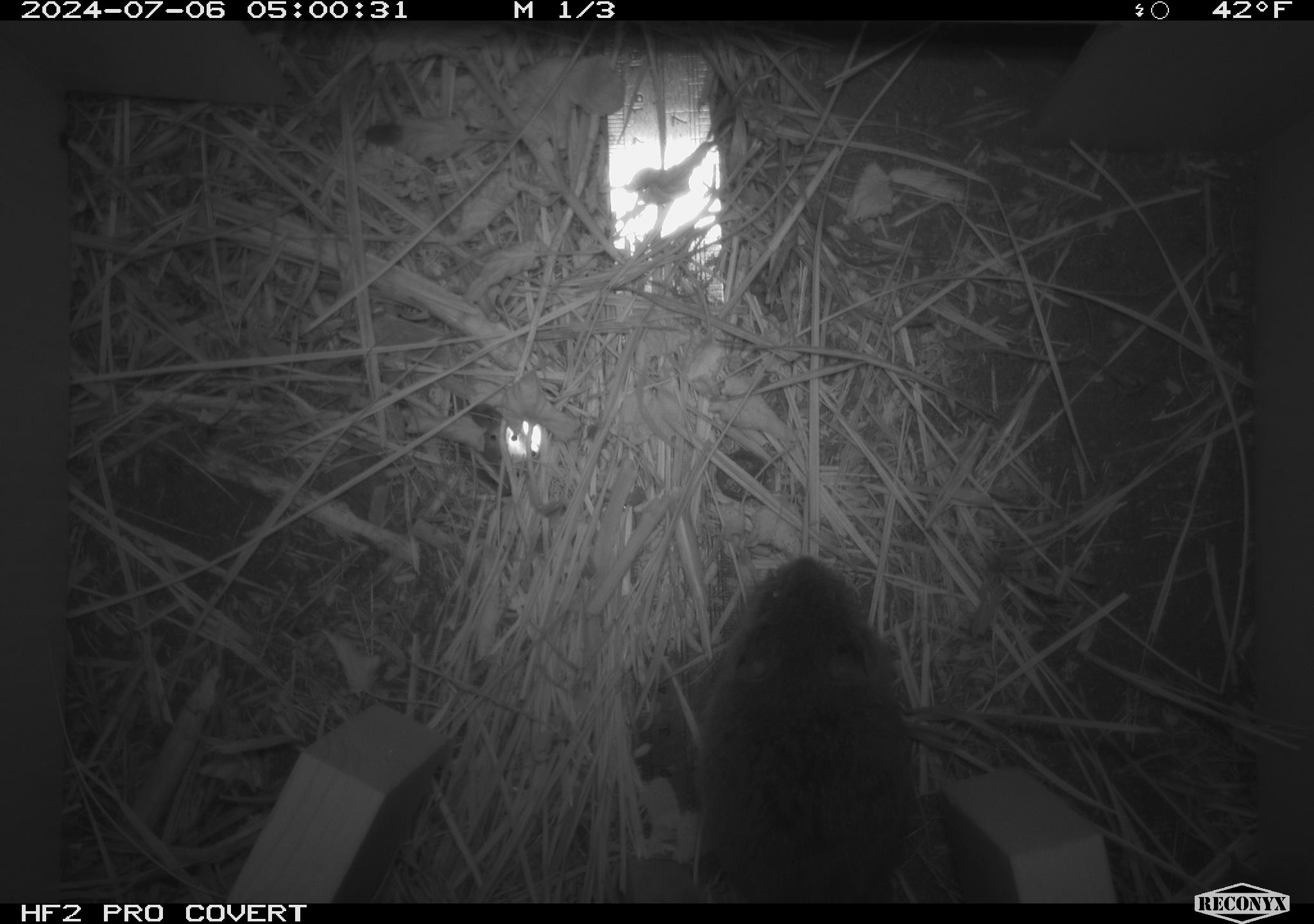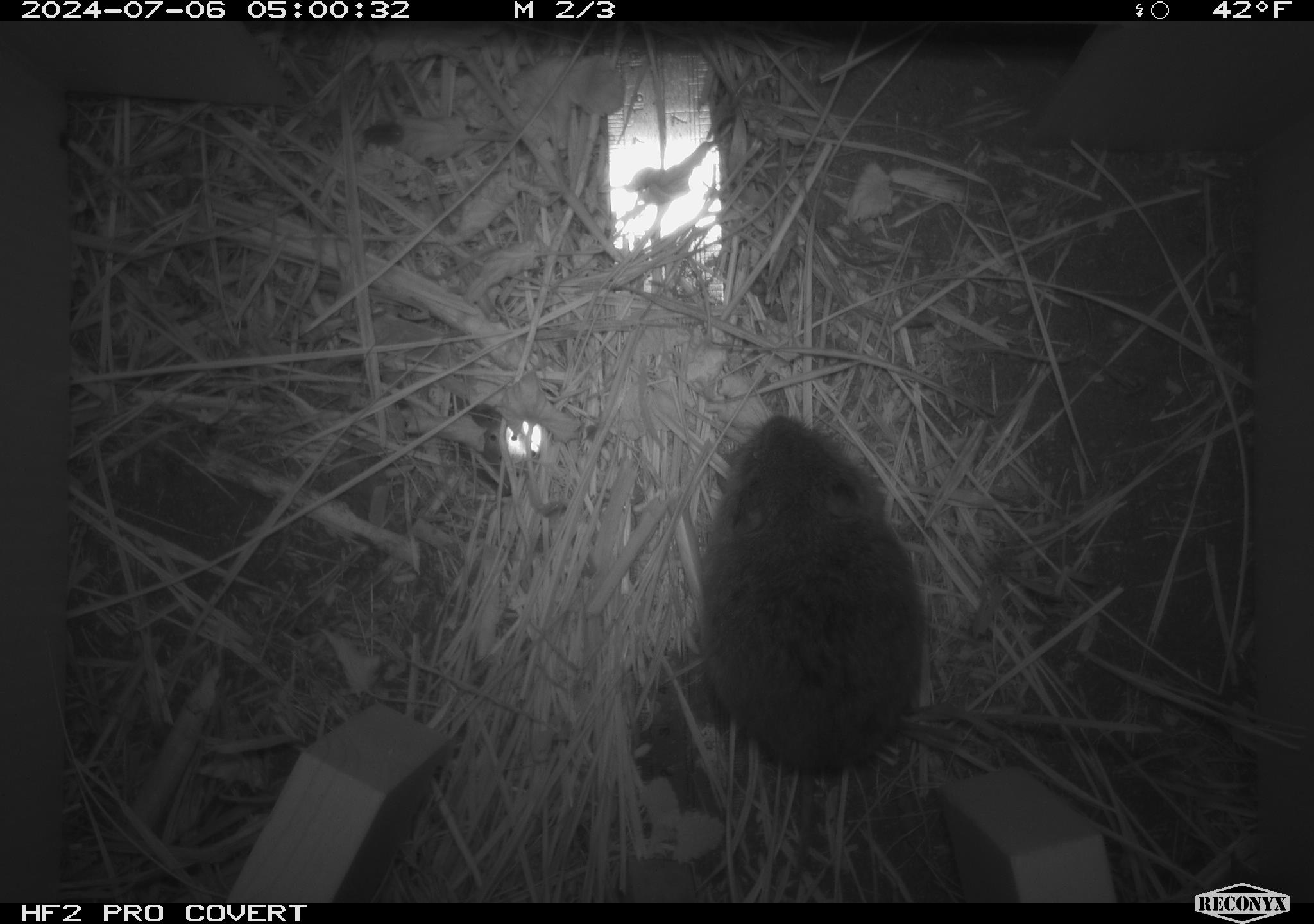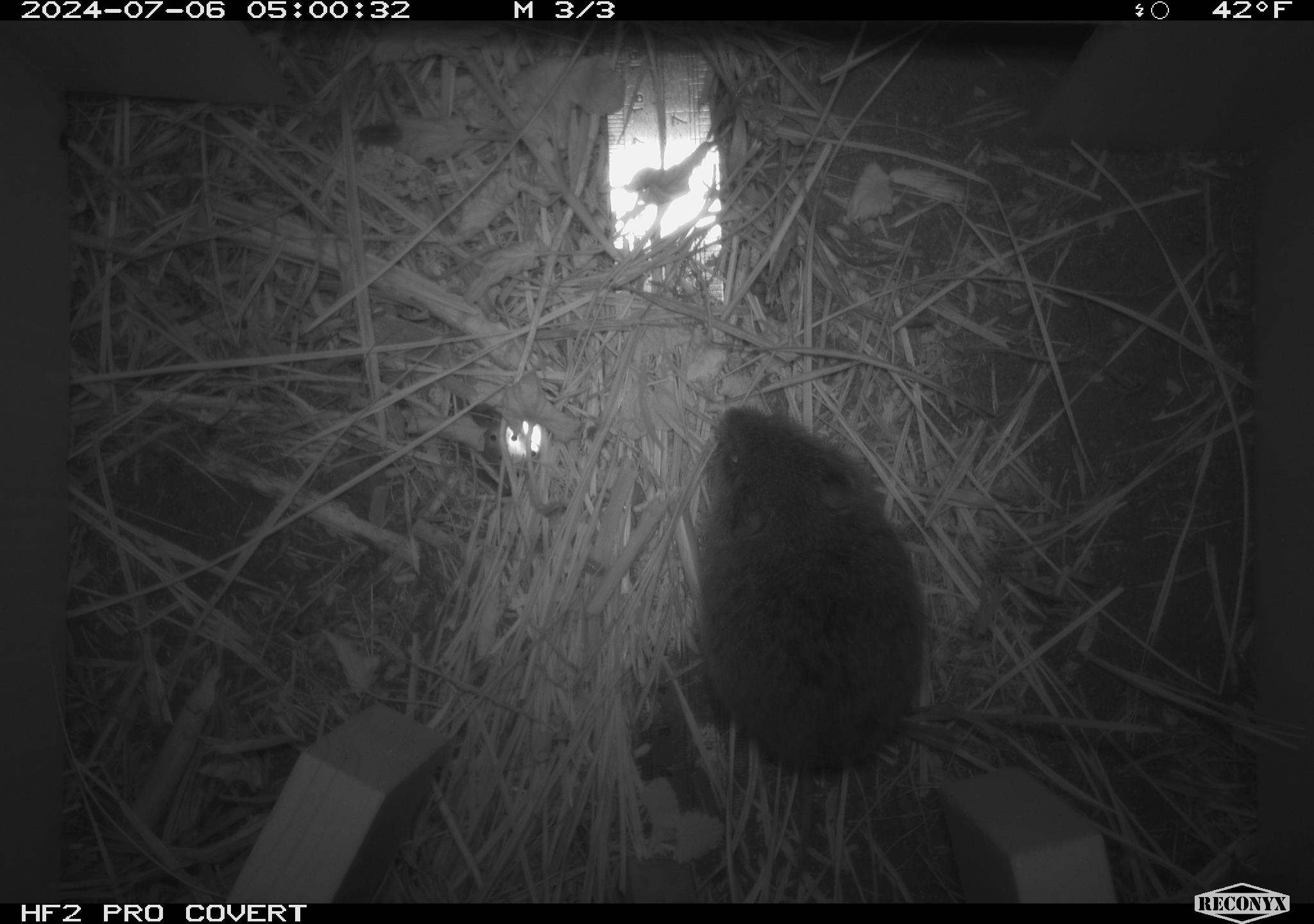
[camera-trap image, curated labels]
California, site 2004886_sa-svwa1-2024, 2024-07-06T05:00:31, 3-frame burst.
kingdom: Animalia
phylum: Chordata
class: Mammalia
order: Rodentia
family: Cricetidae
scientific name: Arvicolinae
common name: voles, lemmings, and muskrats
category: arvicolinae subfamily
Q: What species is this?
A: Arvicolinae subfamily (voles, lemmings, and muskrats) (Arvicolinae).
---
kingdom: Animalia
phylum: Arthropoda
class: Malacostraca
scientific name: Malacostraca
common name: amphipods, crabs, isopods, krill, lobsters and shrimps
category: malacostracan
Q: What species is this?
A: Malacostracan (amphipods, crabs, isopods, krill, lobsters and shrimps) (Malacostraca).